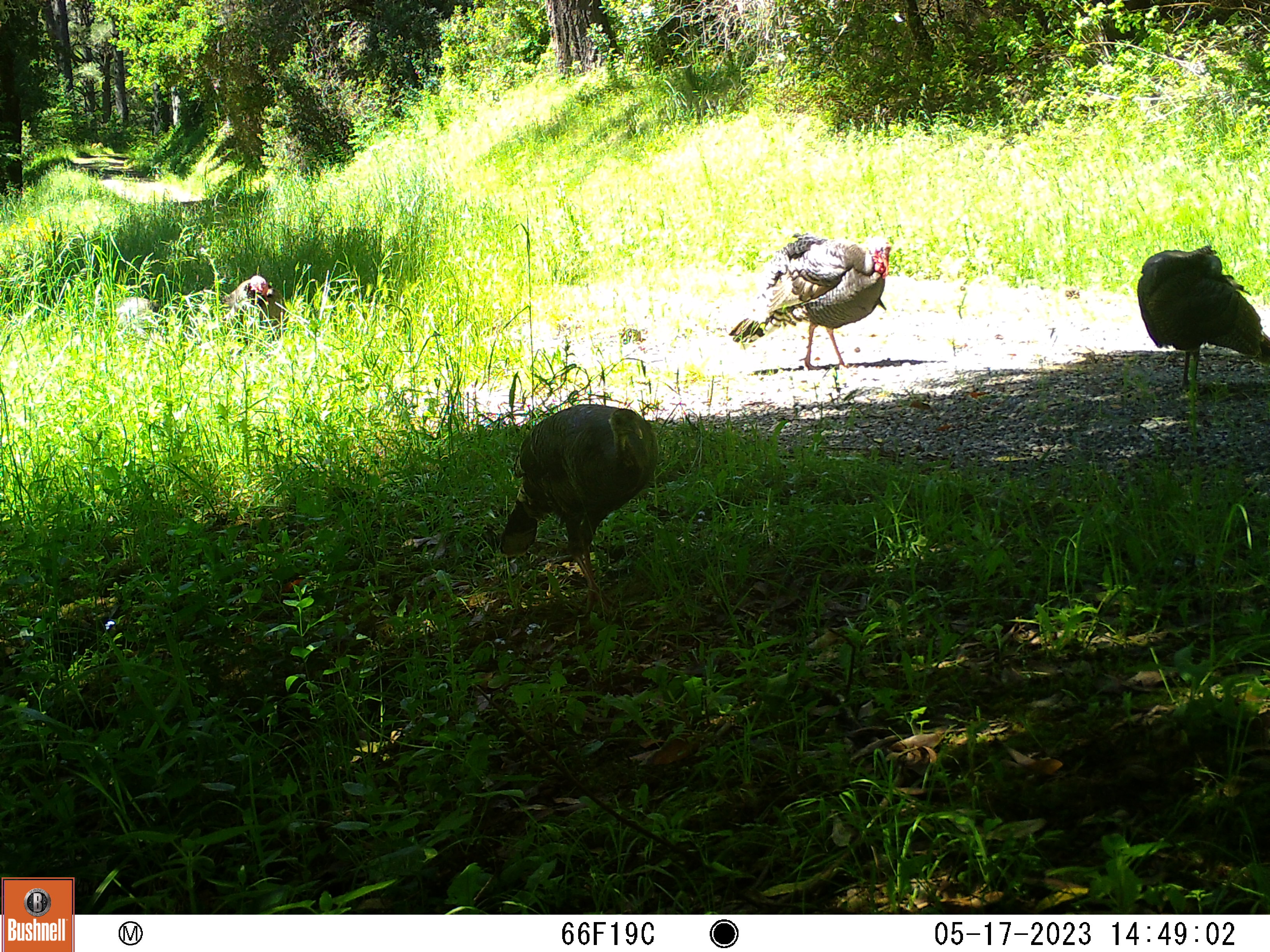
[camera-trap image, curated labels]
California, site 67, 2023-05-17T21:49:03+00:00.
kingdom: Animalia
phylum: Chordata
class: Aves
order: Galliformes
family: Phasianidae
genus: Meleagris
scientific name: Meleagris gallopavo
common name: turkey